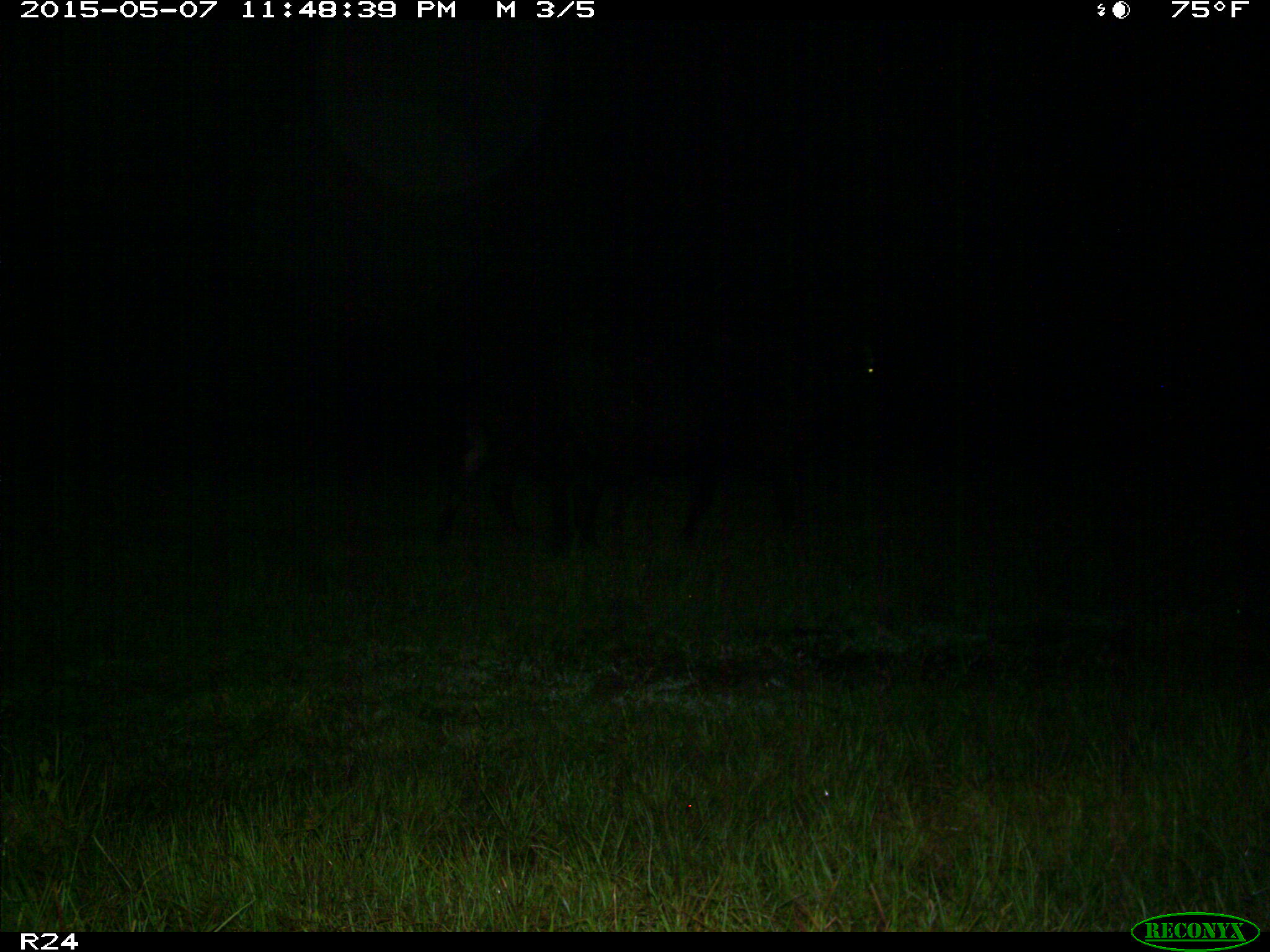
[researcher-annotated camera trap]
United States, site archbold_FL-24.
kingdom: Animalia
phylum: Chordata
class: Mammalia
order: Artiodactyla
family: Bovidae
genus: Bos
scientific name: Bos taurus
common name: domestic cow